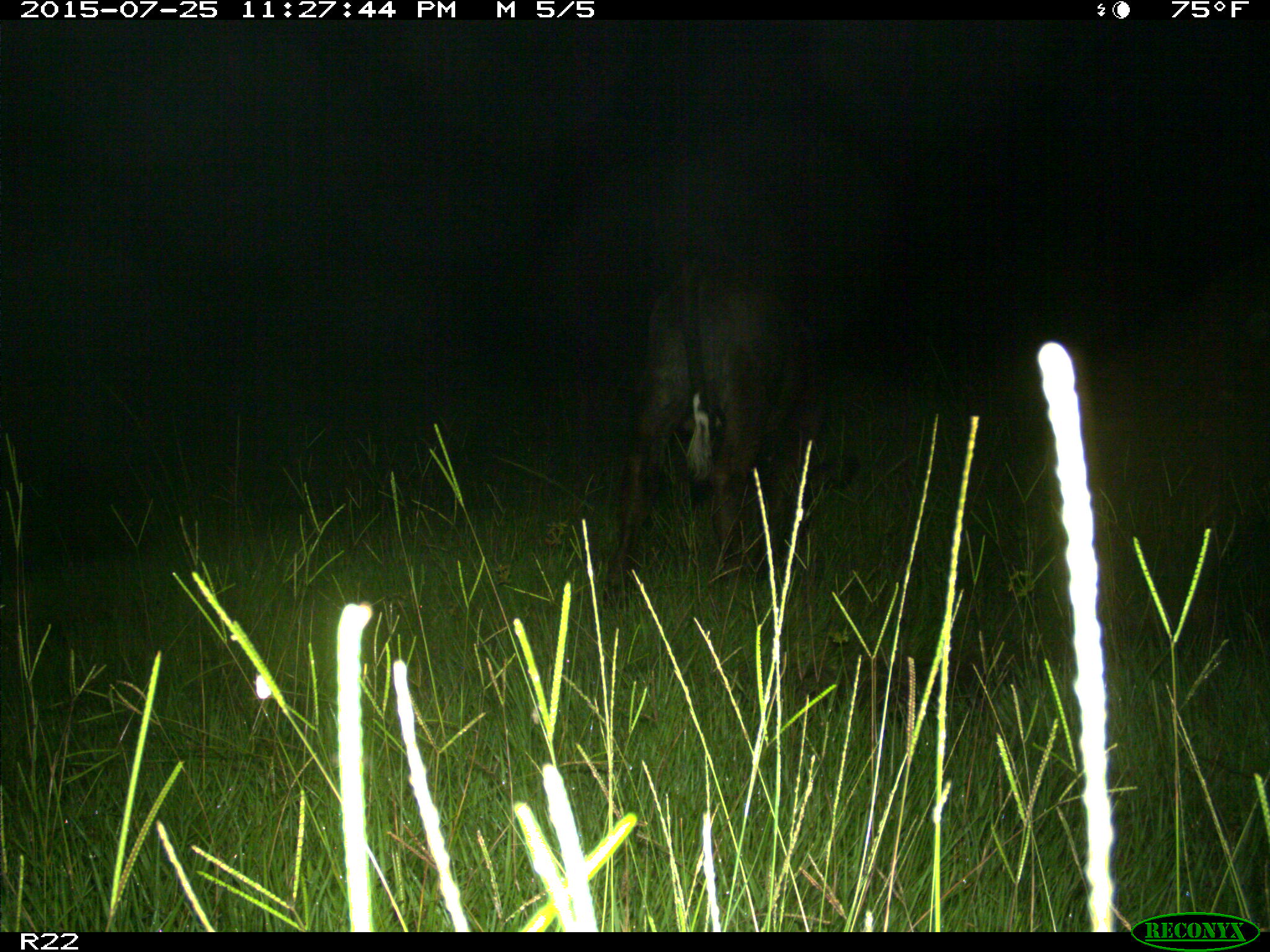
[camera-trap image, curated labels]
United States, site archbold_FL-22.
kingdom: Animalia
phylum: Chordata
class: Mammalia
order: Artiodactyla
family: Bovidae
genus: Bos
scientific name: Bos taurus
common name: domestic cow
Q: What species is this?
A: Bos taurus (domestic cow).